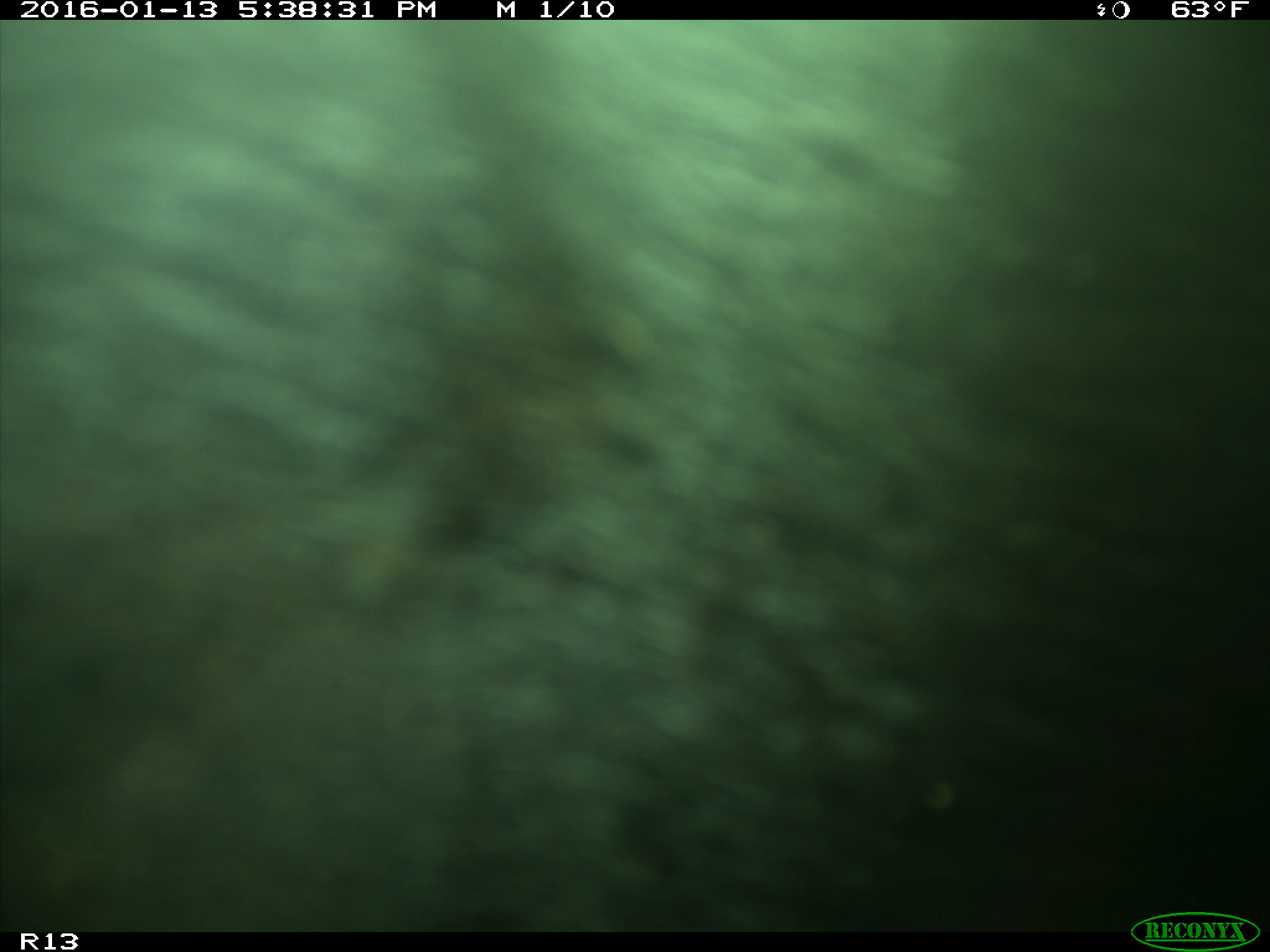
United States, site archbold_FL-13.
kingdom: Animalia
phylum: Chordata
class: Mammalia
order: Artiodactyla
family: Bovidae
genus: Bos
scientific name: Bos taurus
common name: domestic cow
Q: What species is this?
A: Bos taurus (domestic cow).